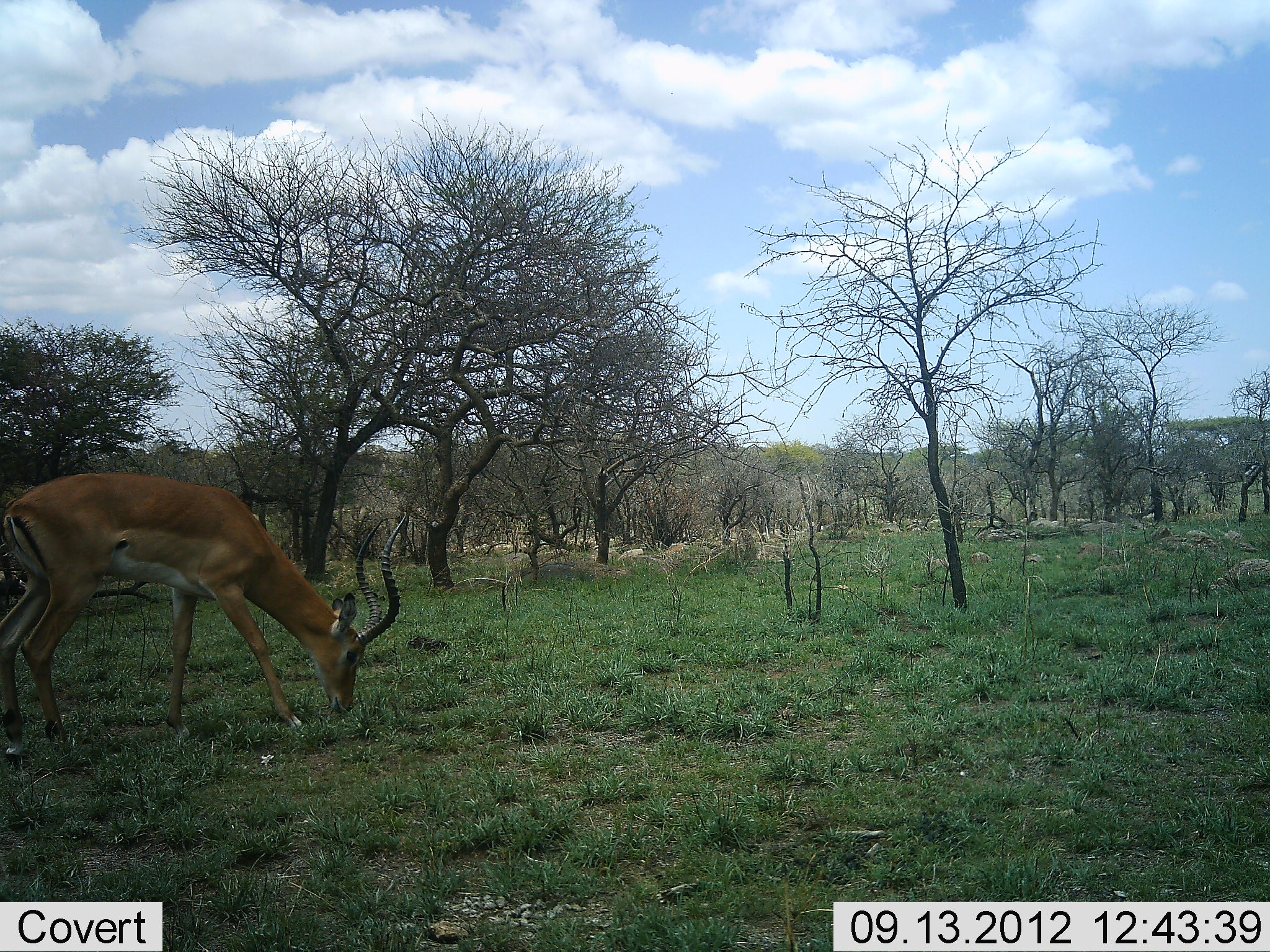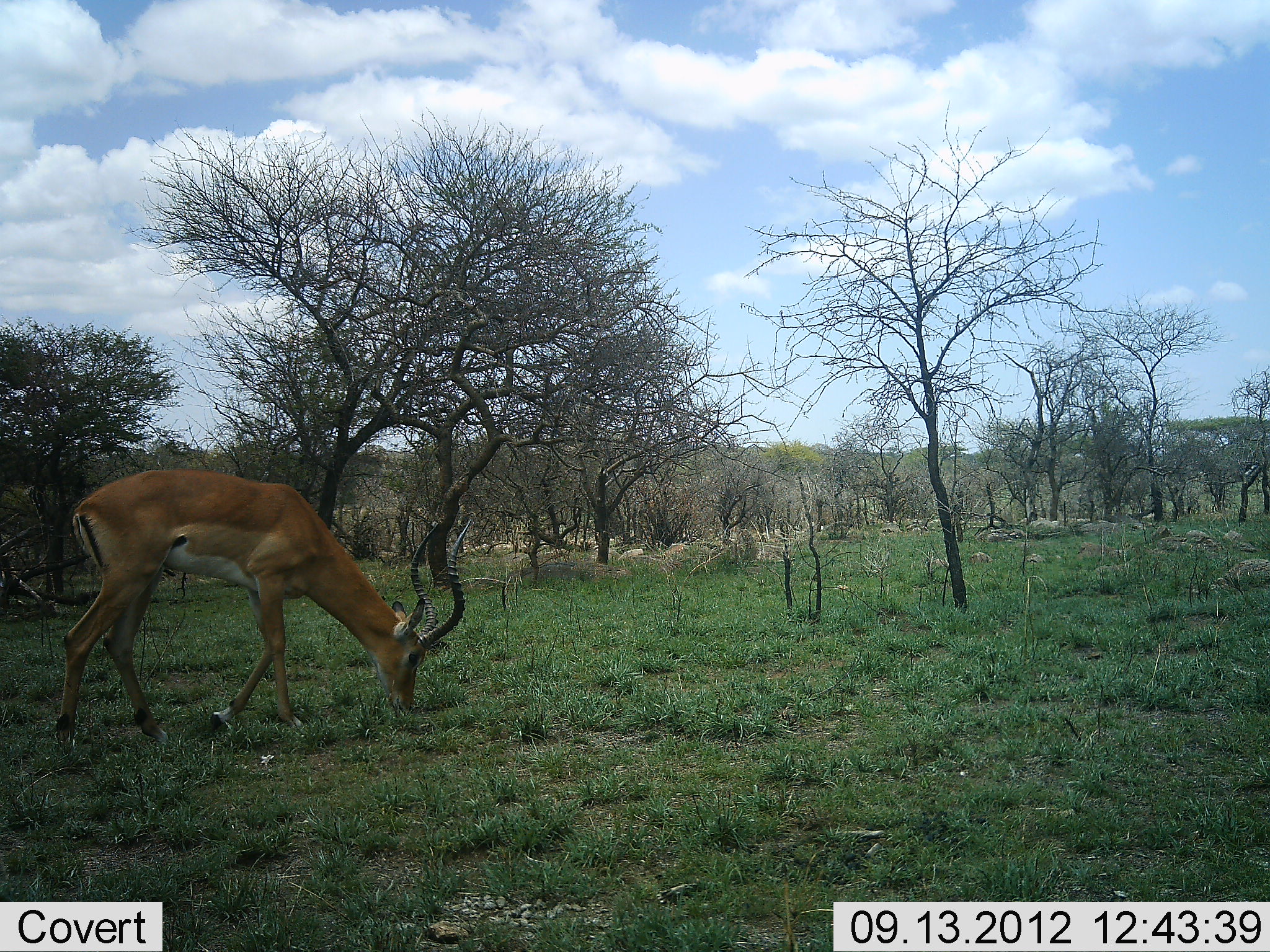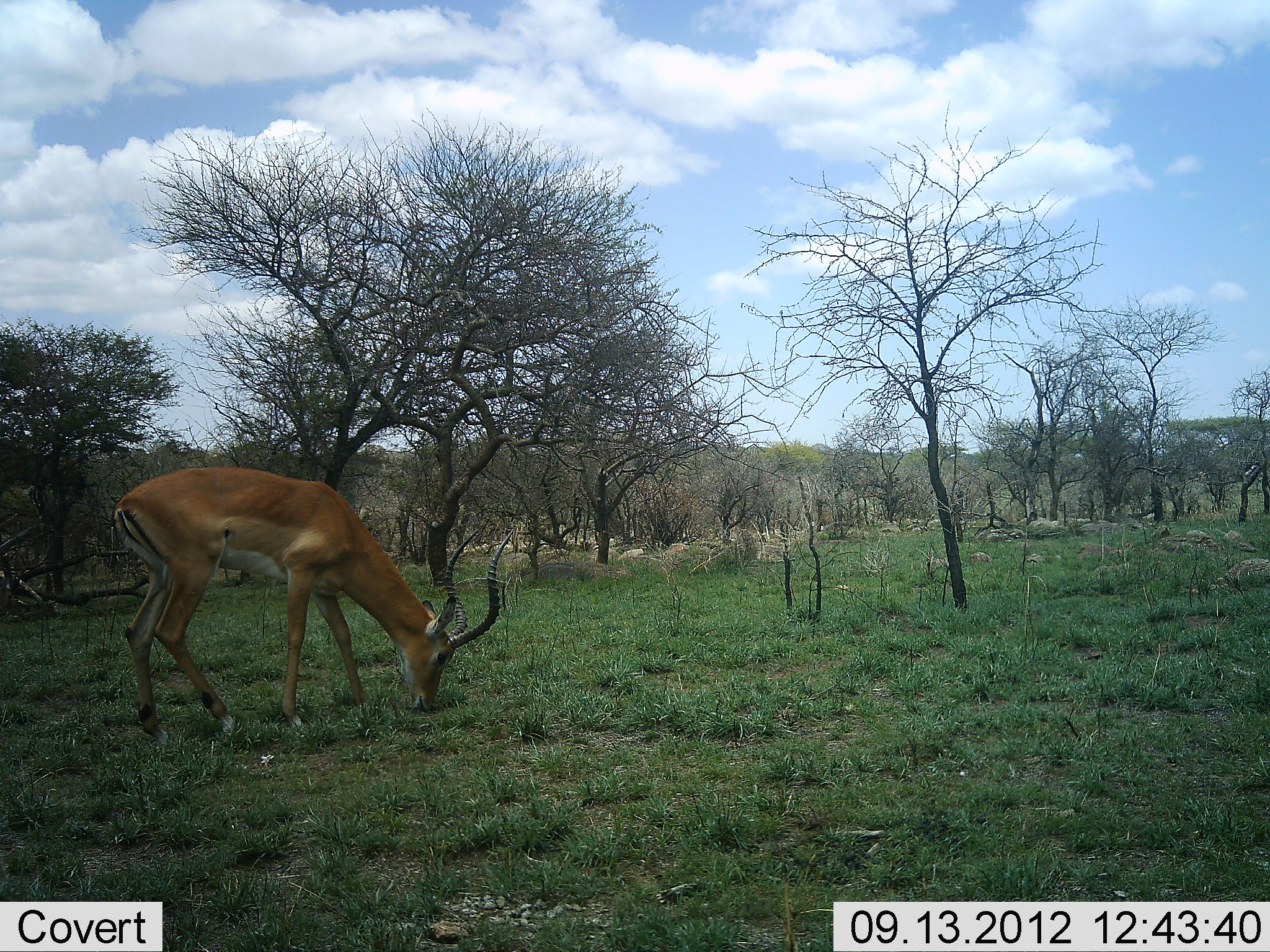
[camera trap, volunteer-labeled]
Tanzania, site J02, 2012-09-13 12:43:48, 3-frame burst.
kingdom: Animalia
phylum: Chordata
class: Mammalia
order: Artiodactyla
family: Bovidae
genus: Aepyceros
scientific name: Aepyceros melampus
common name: impala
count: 1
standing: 0%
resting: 0%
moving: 0%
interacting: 0%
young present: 0%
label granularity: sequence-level